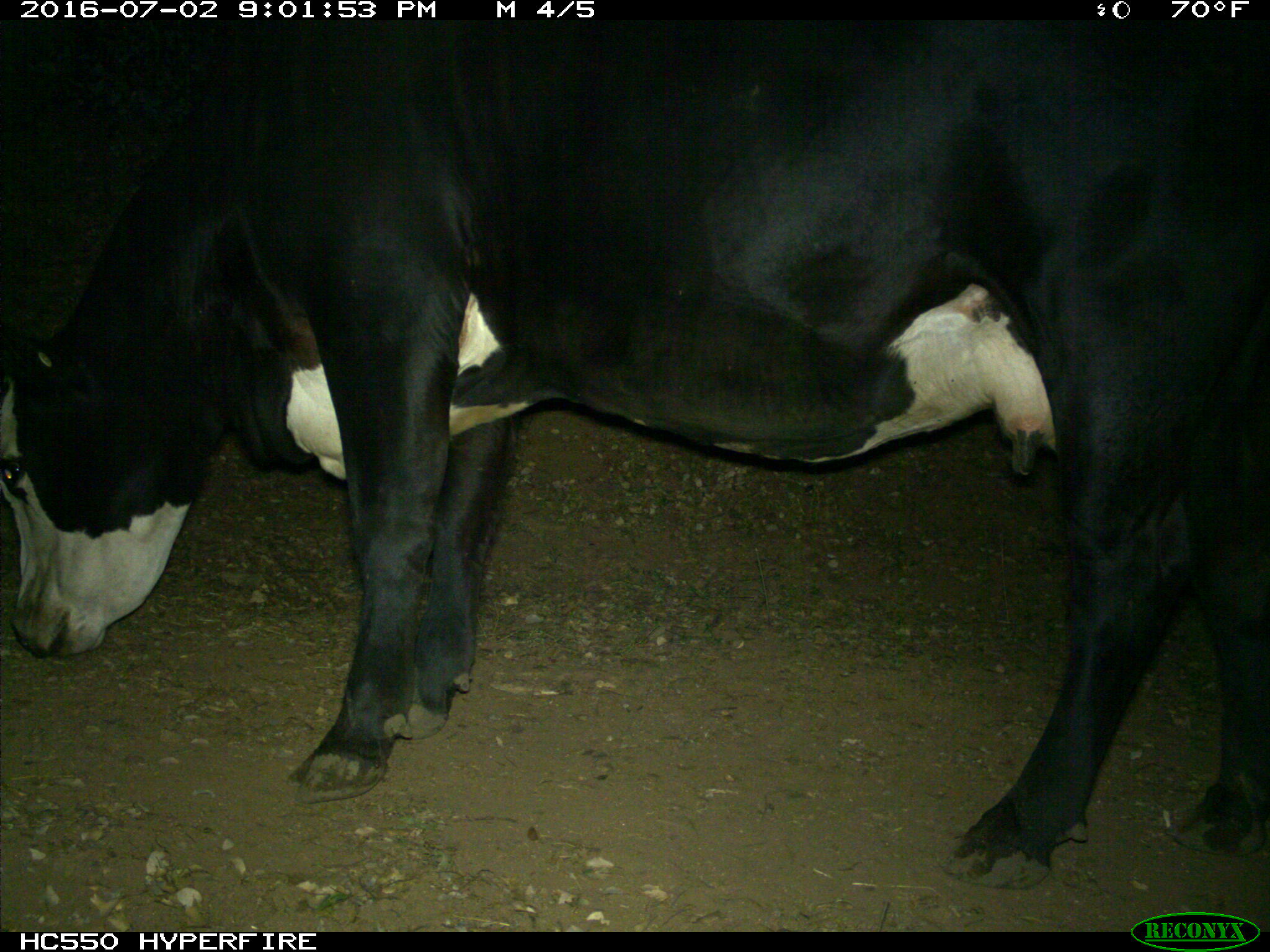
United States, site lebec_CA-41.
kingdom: Animalia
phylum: Chordata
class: Mammalia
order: Artiodactyla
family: Bovidae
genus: Bos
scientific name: Bos taurus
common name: domestic cow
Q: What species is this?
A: Bos taurus (domestic cow).